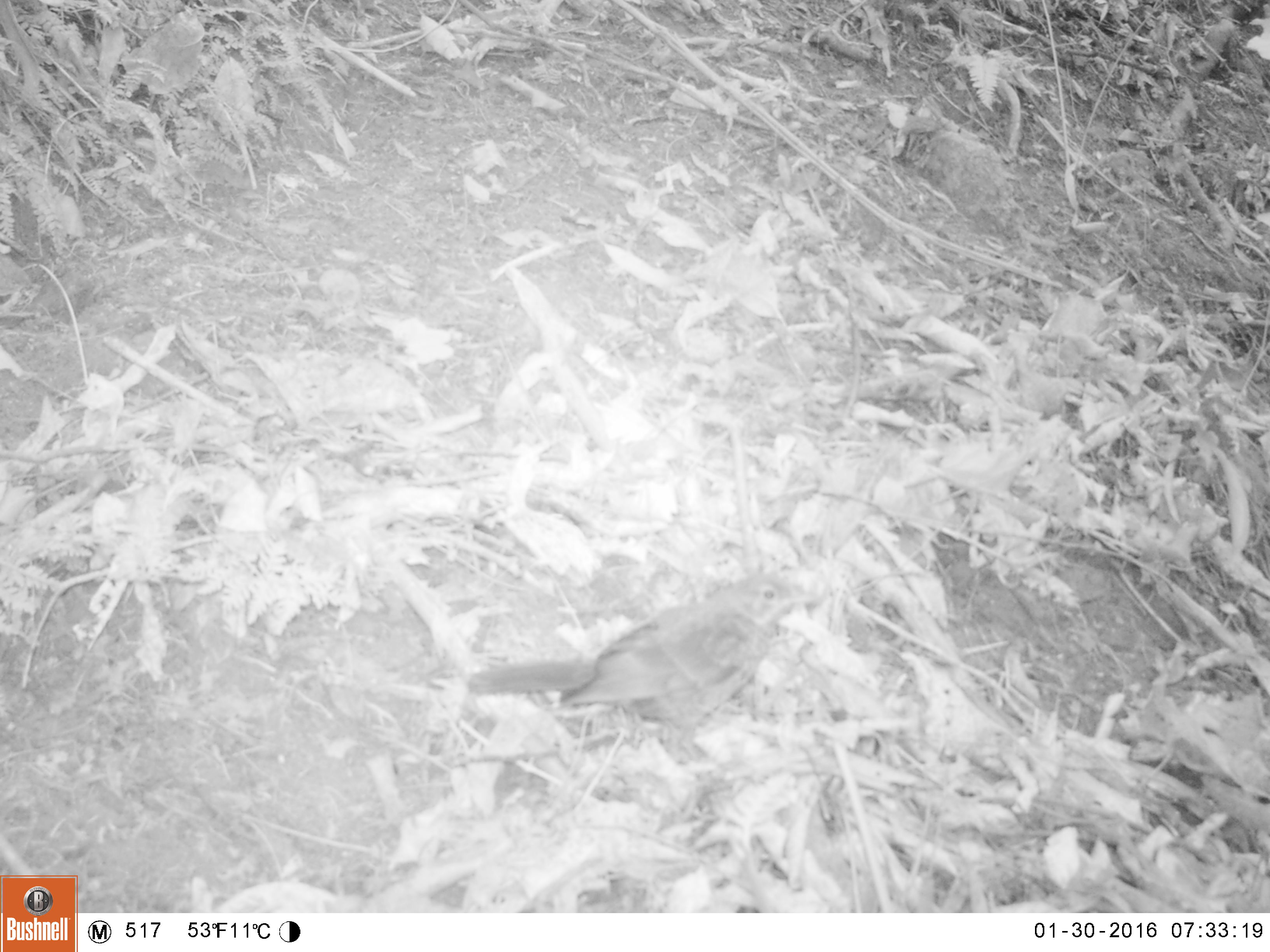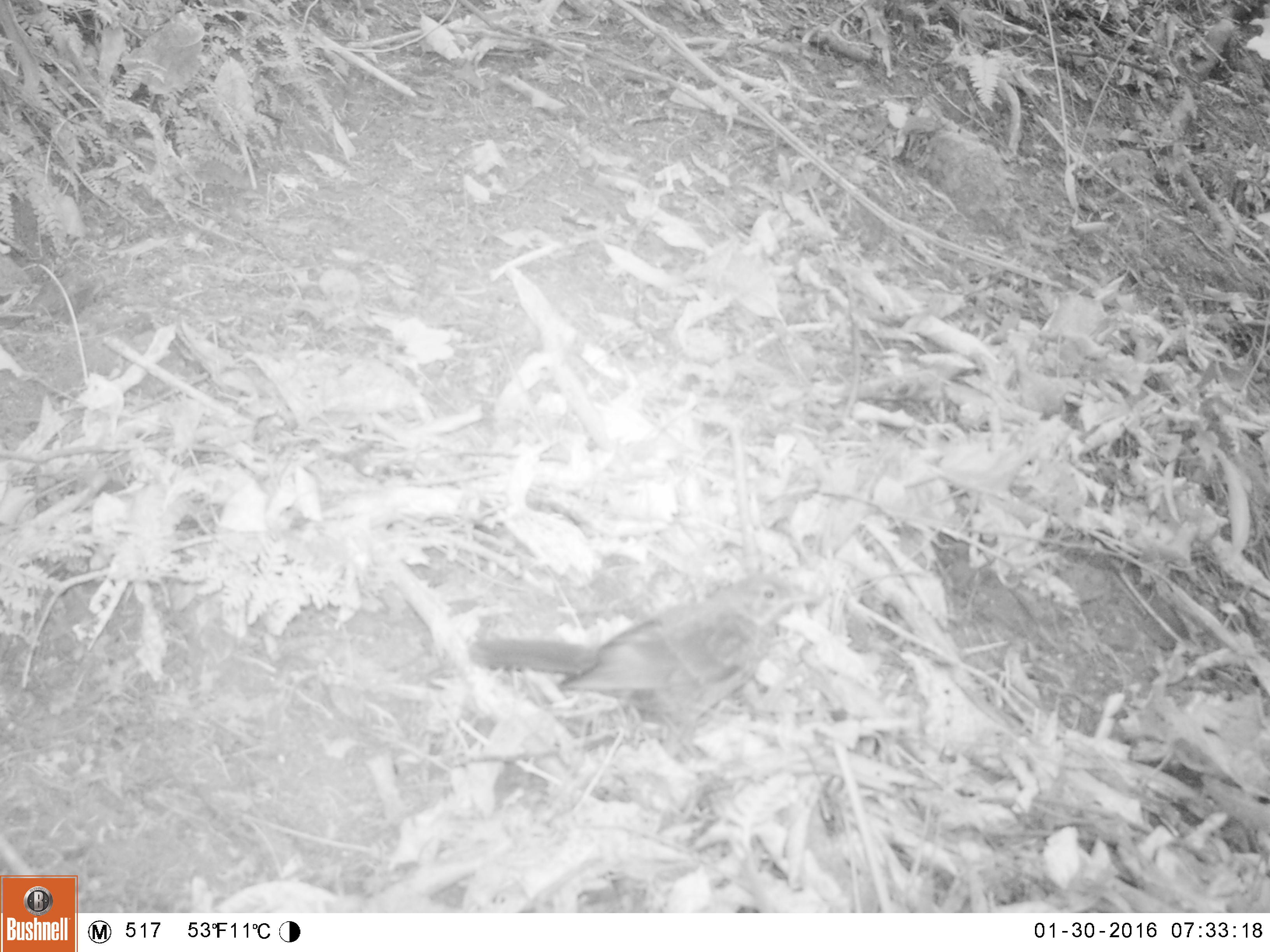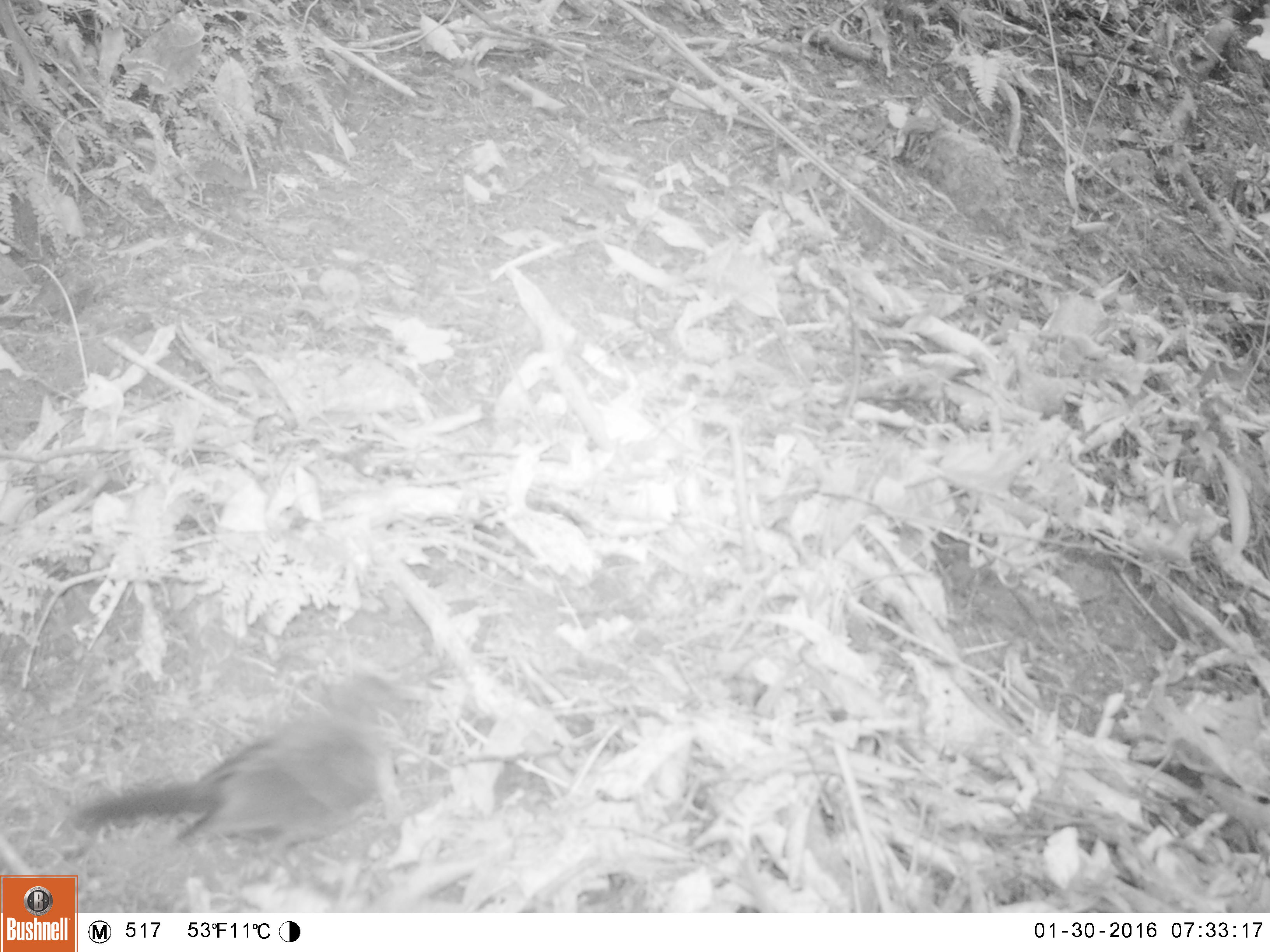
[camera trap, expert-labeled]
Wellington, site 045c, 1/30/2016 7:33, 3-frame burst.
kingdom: Animalia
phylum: Chordata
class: Aves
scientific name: Aves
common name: bird